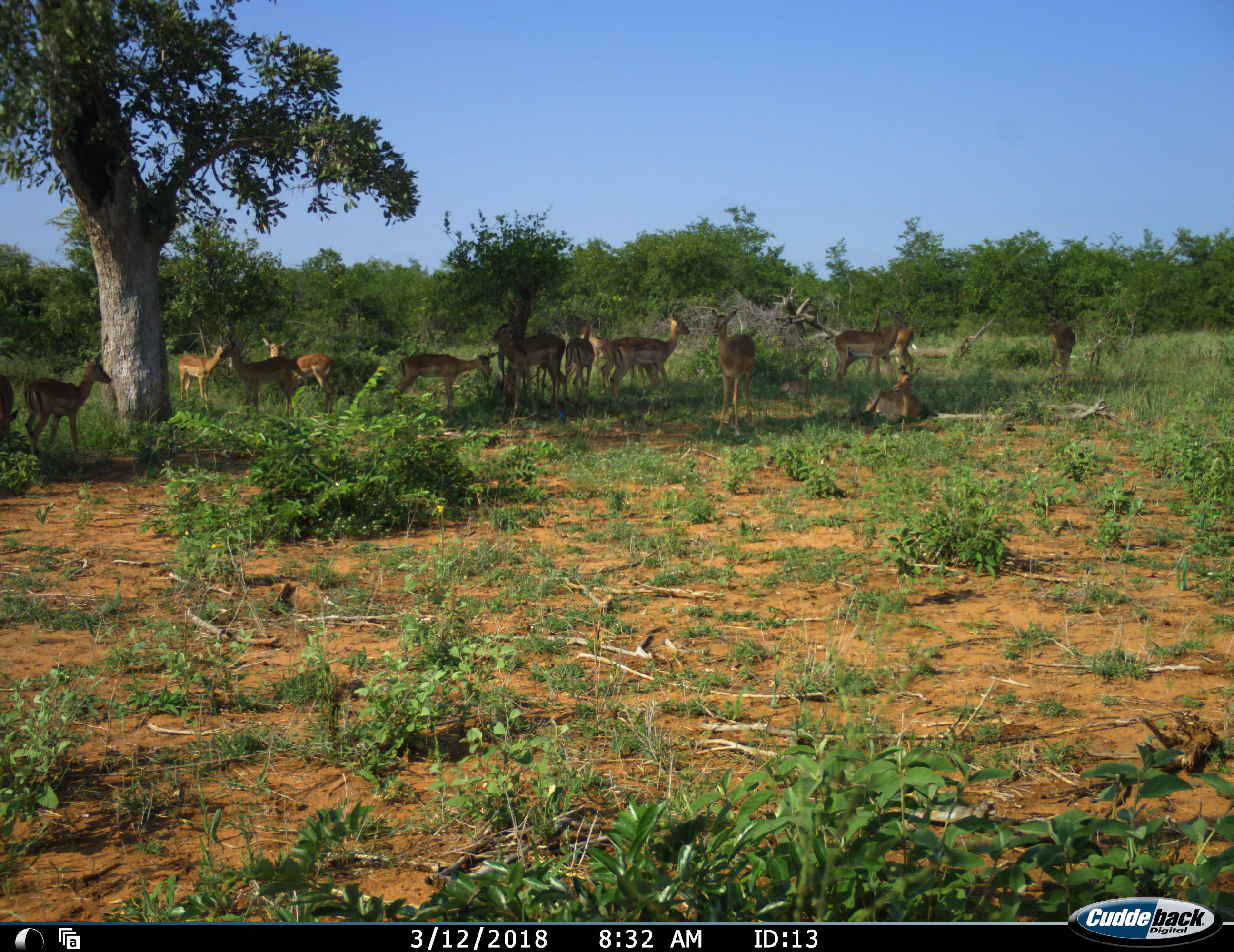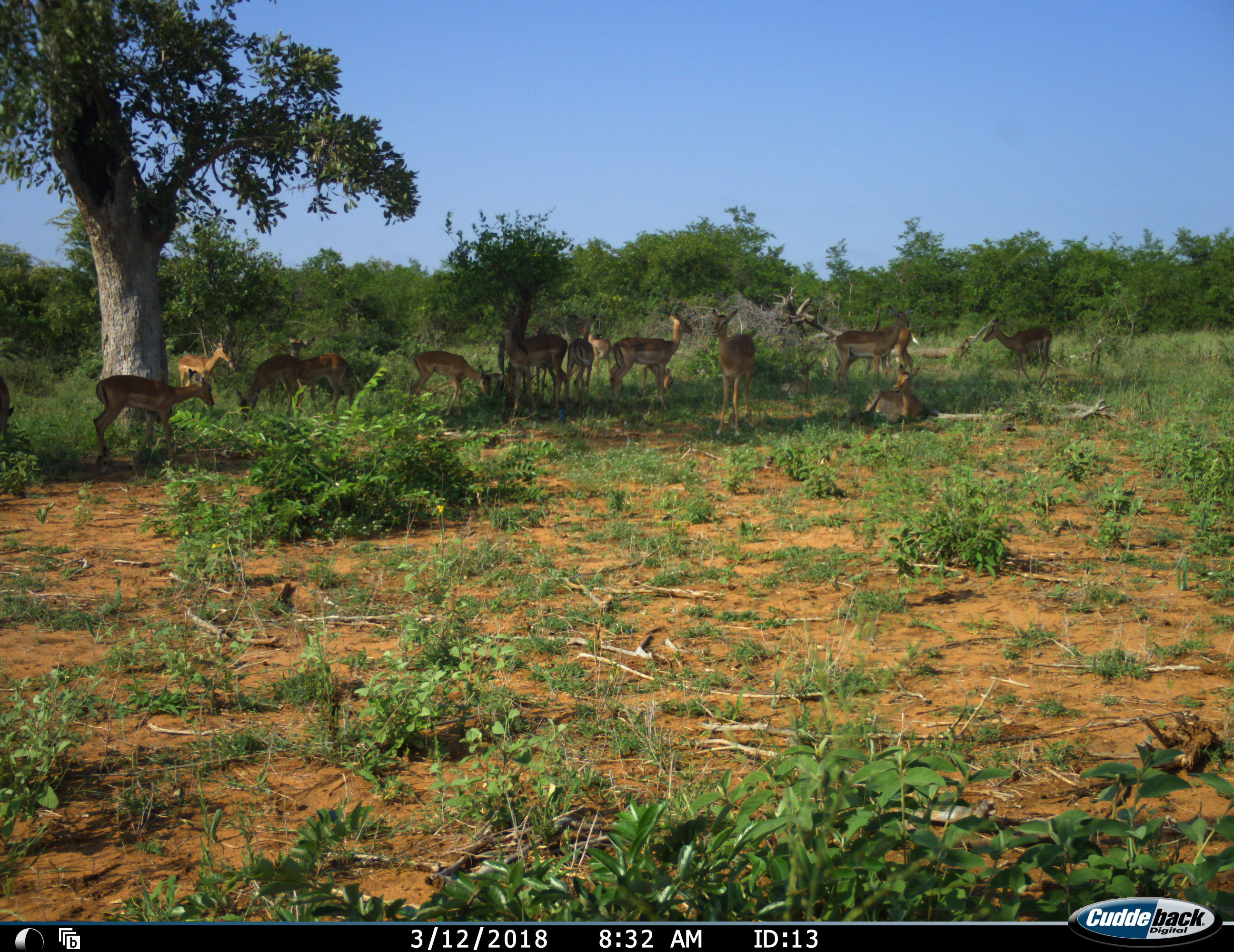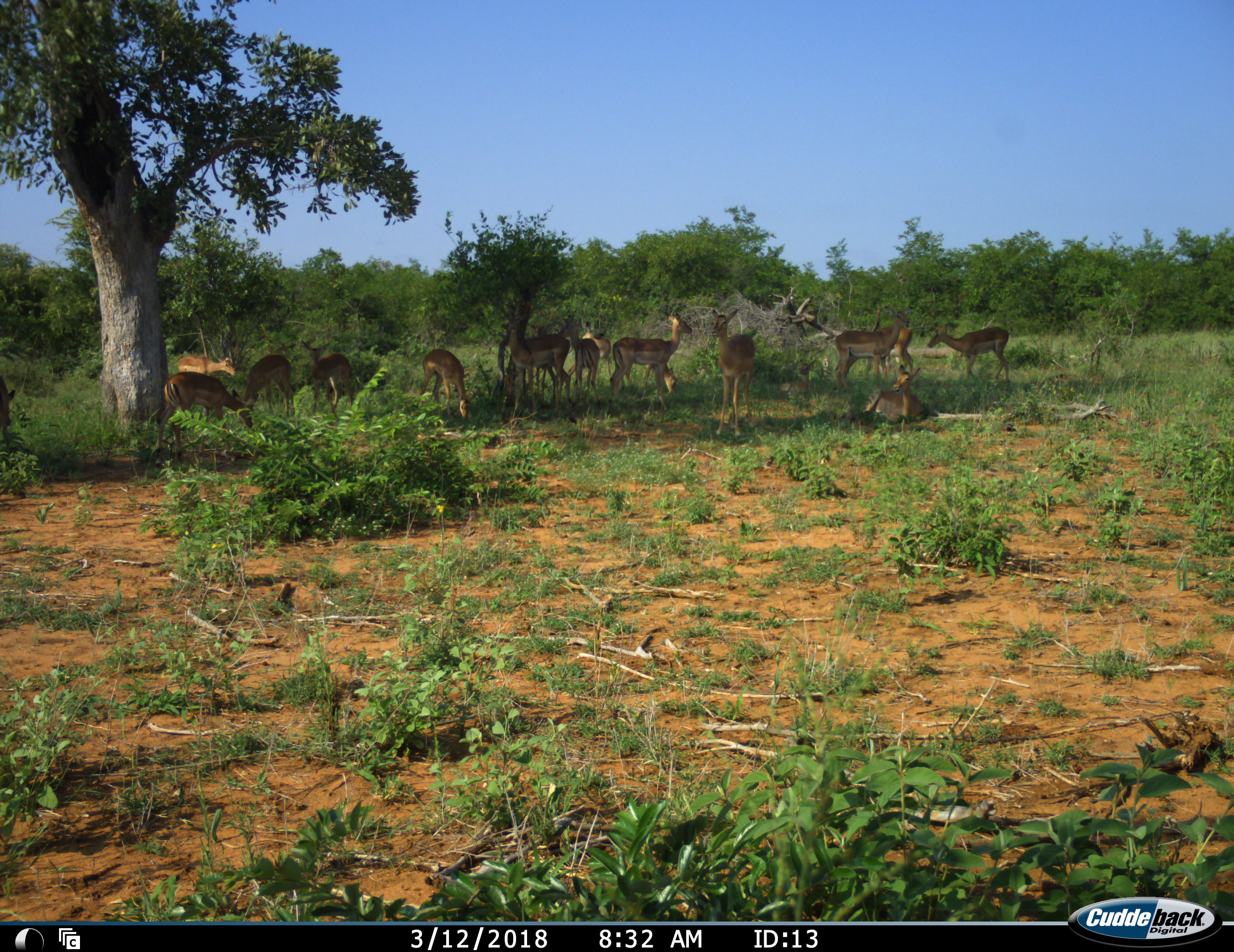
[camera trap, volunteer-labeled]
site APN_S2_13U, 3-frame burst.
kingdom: Animalia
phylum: Chordata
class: Mammalia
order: Artiodactyla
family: Bovidae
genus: Aepyceros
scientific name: Aepyceros melampus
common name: impala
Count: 11-50.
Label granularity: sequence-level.